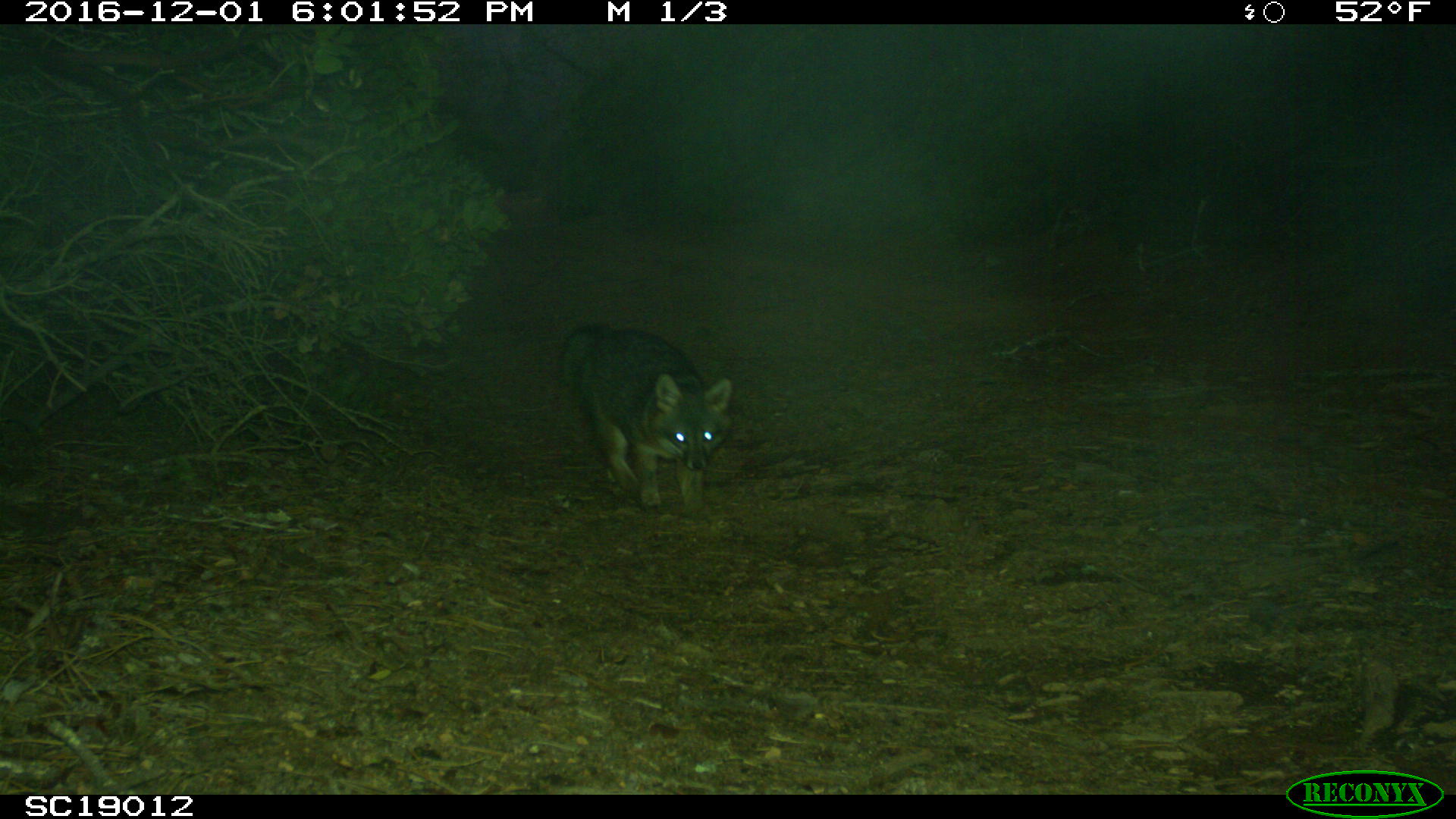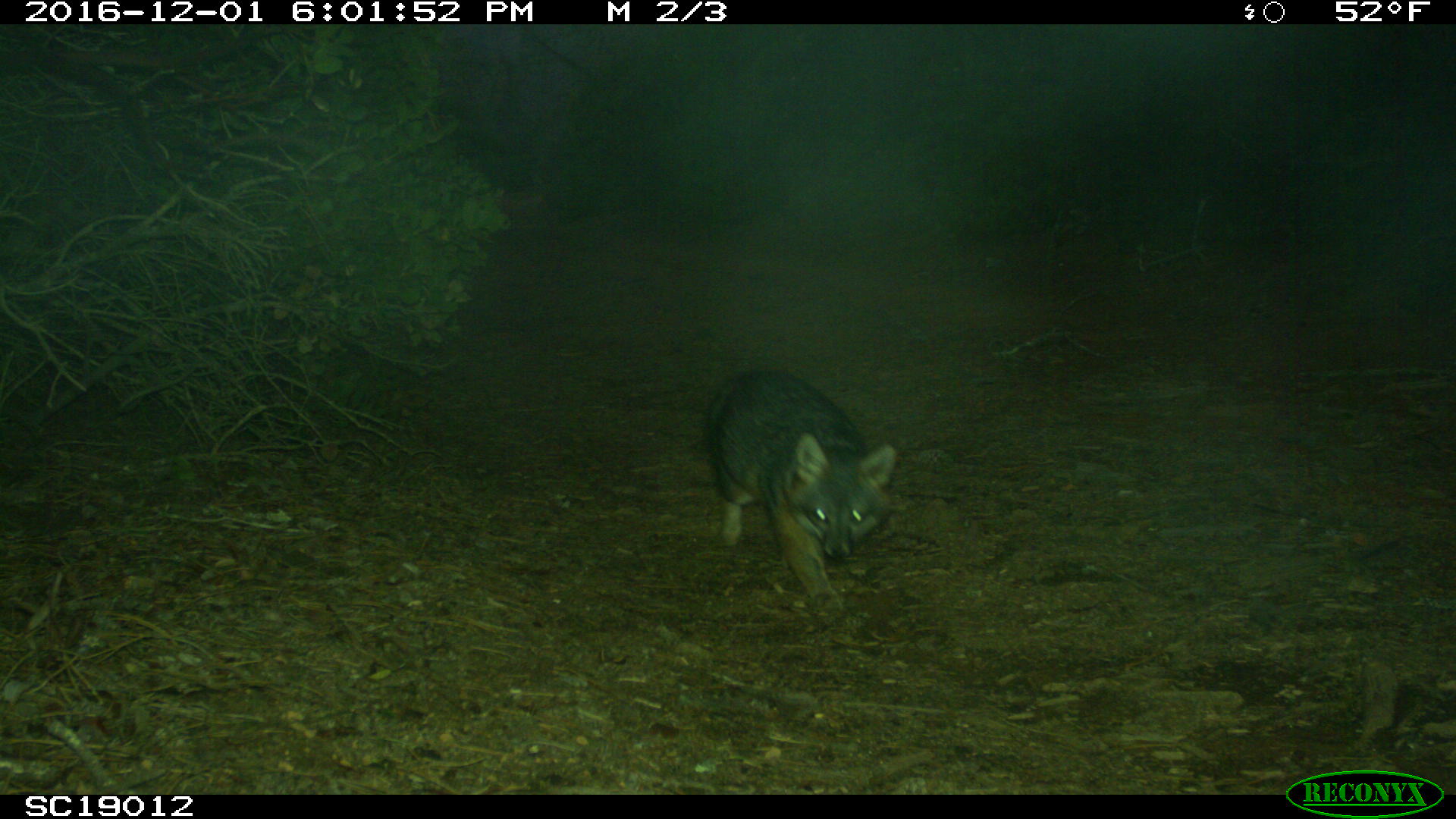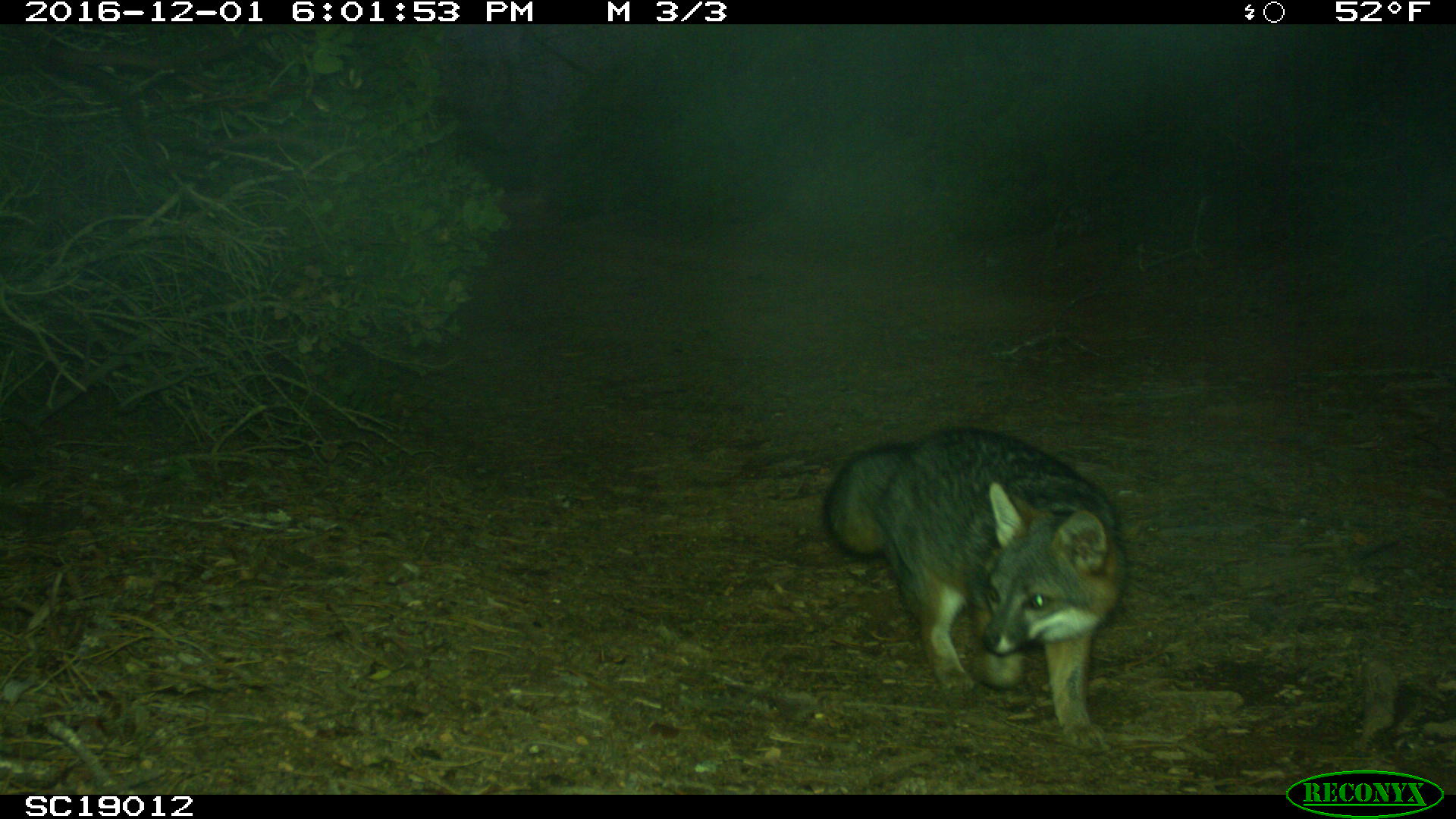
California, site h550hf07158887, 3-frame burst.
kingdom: Animalia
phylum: Chordata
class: Mammalia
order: Carnivora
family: Canidae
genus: Urocyon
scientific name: Urocyon littoralis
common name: island fox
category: fox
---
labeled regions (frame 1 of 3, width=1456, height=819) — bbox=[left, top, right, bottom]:
fox: bbox=[562, 324, 735, 516]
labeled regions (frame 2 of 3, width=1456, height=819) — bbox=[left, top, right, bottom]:
fox: bbox=[709, 369, 896, 614]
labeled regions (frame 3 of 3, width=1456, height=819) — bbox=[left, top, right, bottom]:
fox: bbox=[819, 425, 1129, 754]